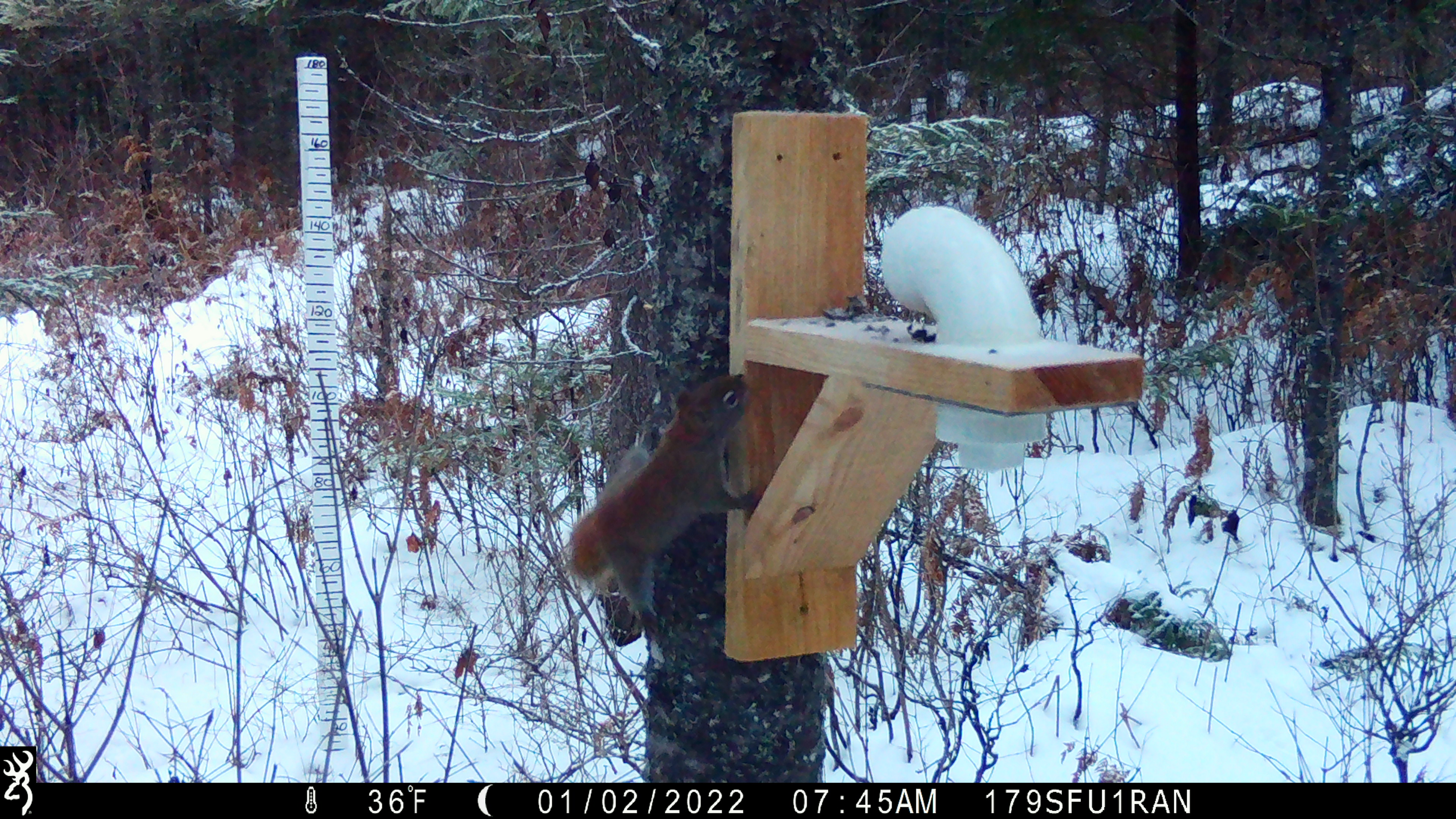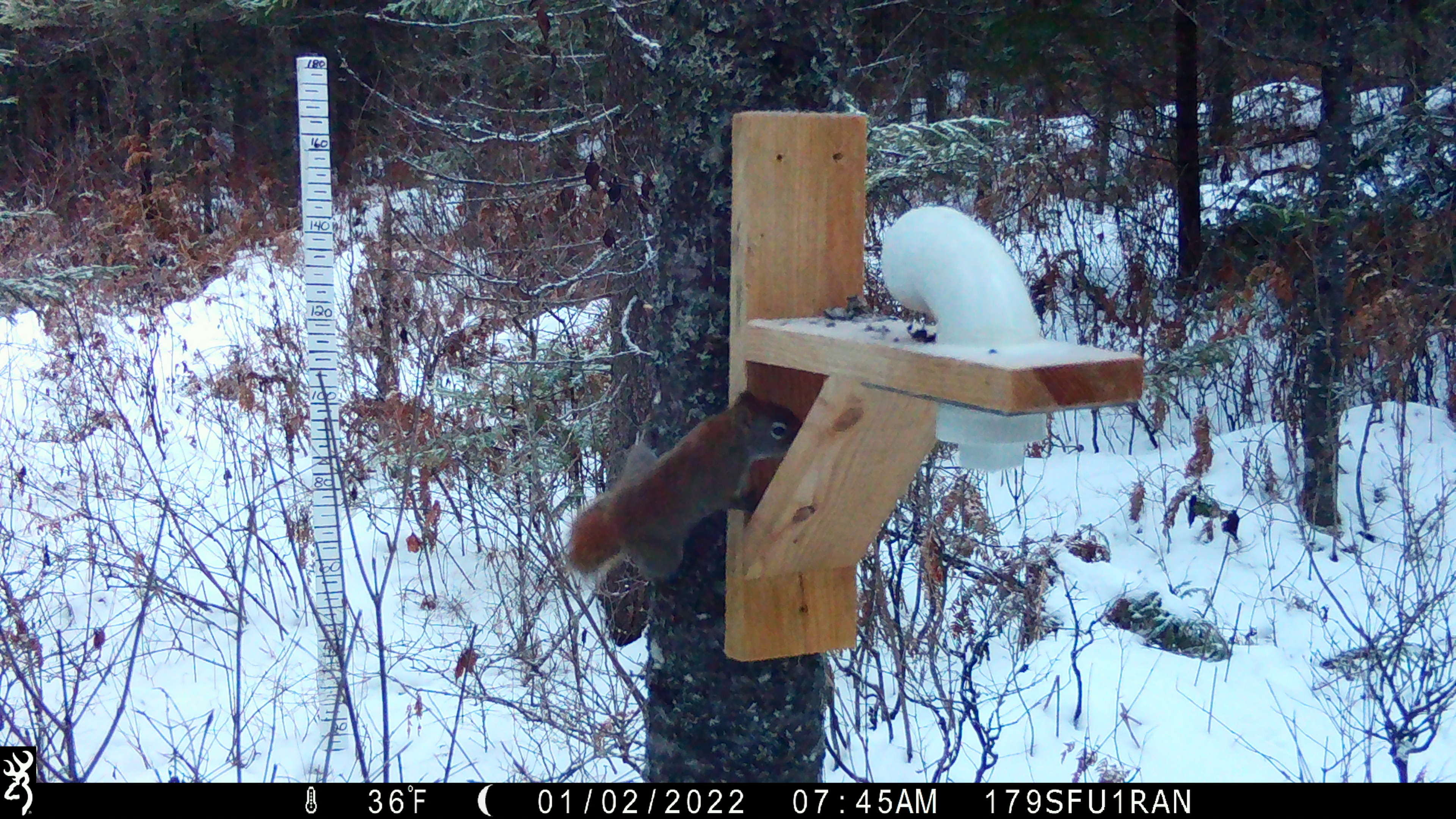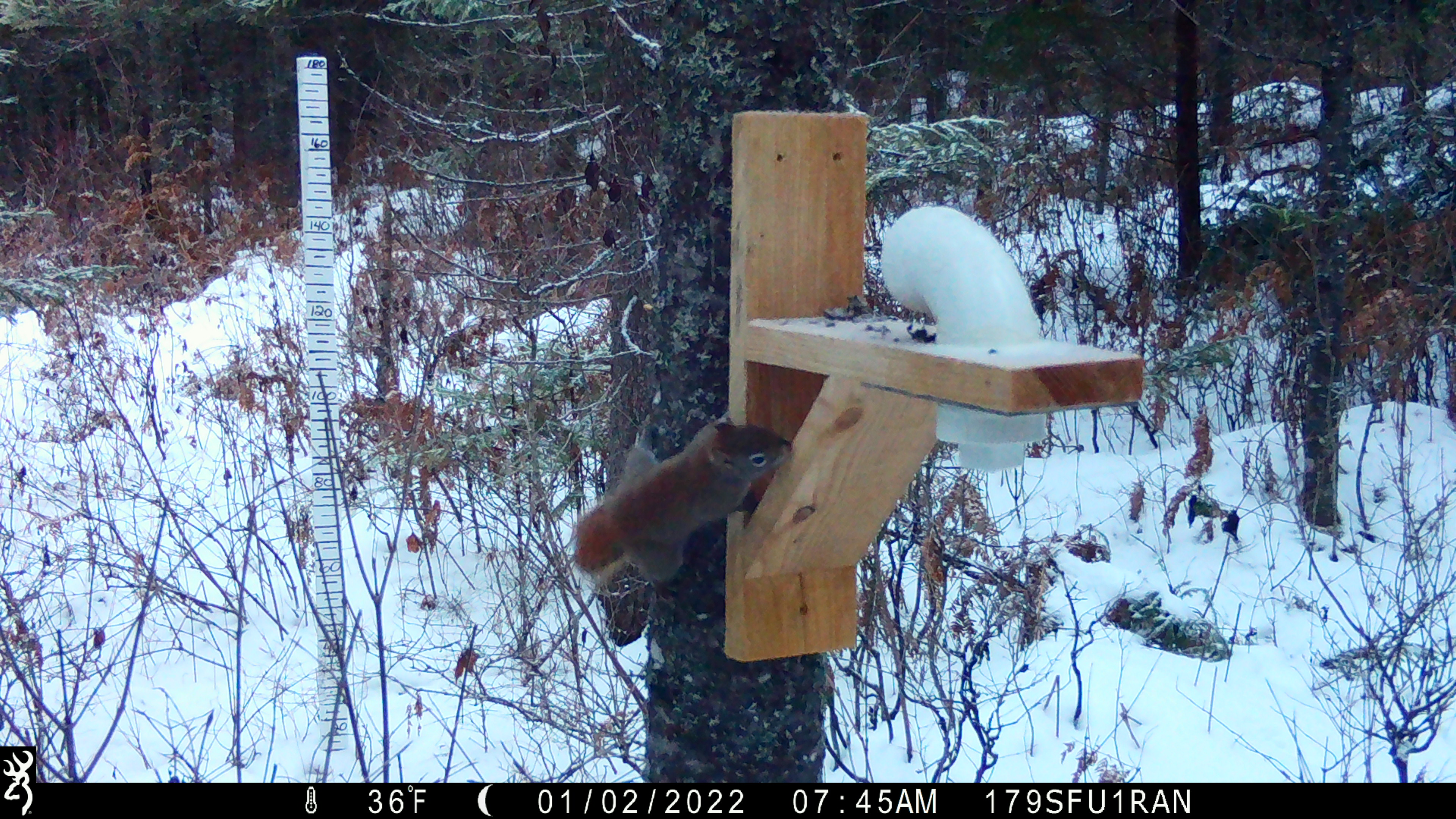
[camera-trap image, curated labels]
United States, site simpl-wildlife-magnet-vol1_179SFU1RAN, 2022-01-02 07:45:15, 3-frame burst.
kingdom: Animalia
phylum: Chordata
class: Mammalia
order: Rodentia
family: Sciuridae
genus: Tamiasciurus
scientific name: Tamiasciurus hudsonicus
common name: red squirrel